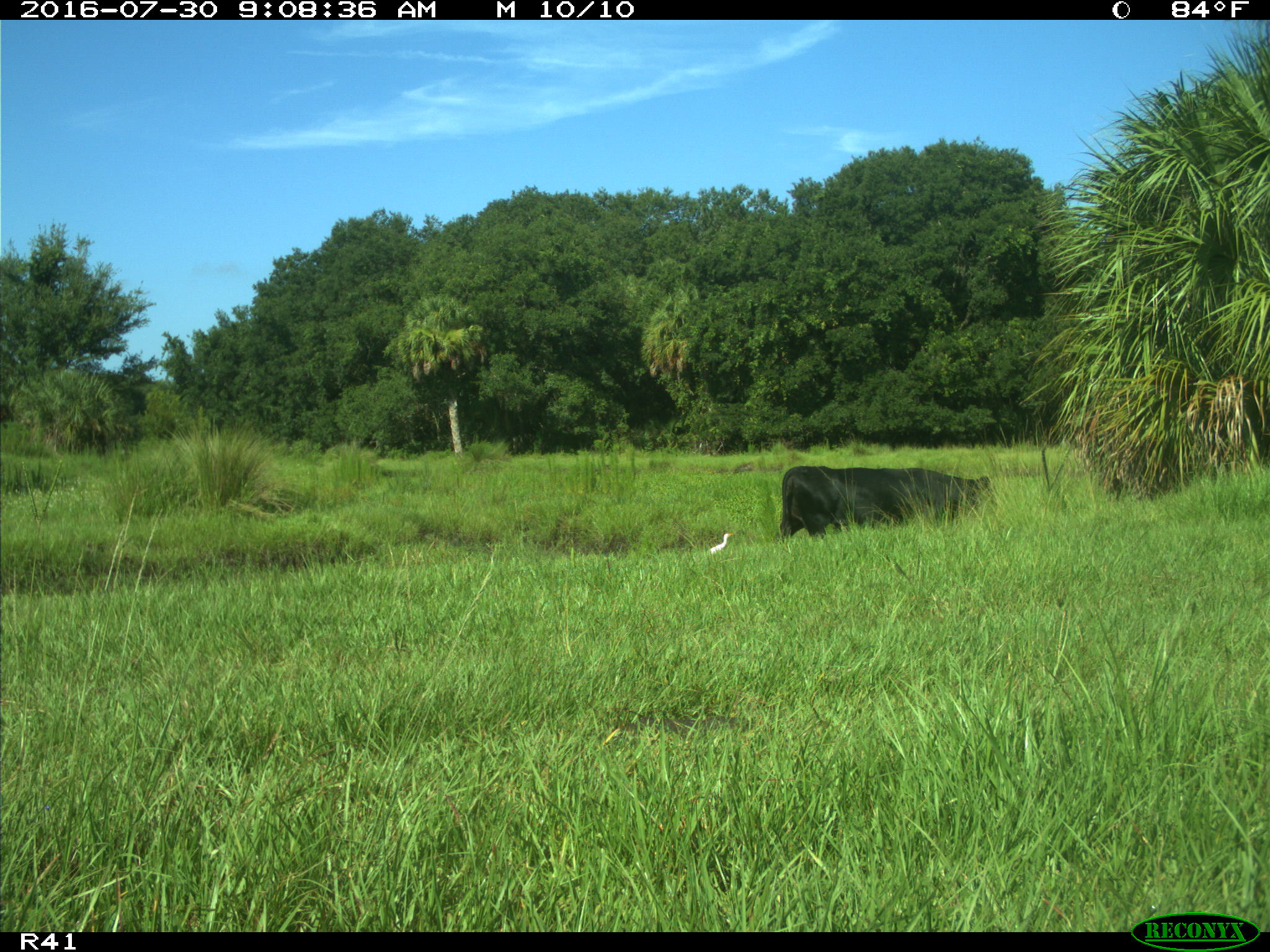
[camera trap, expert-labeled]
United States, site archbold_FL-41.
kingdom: Animalia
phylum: Chordata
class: Mammalia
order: Artiodactyla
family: Bovidae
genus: Bos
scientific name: Bos taurus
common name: domestic cow